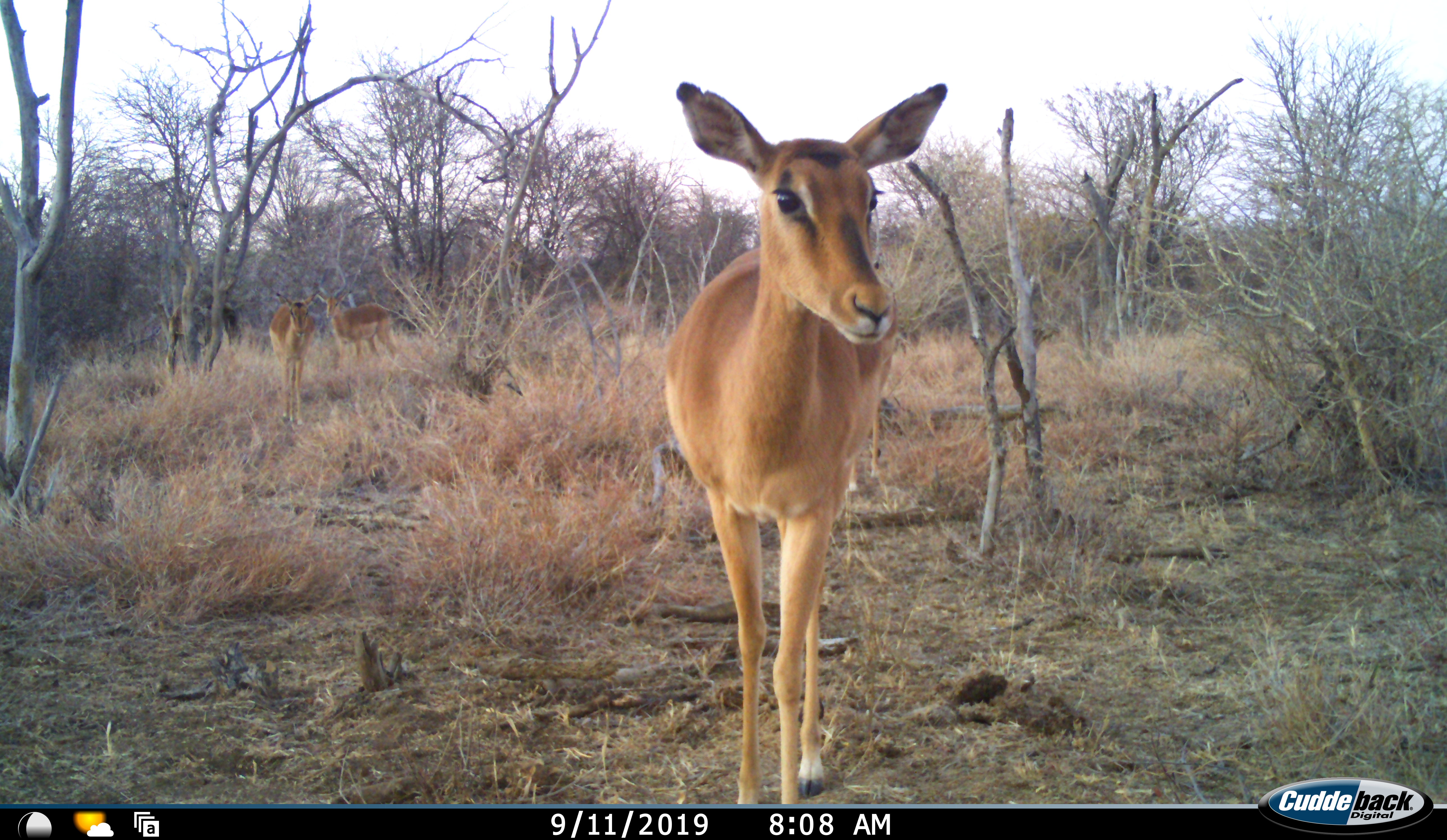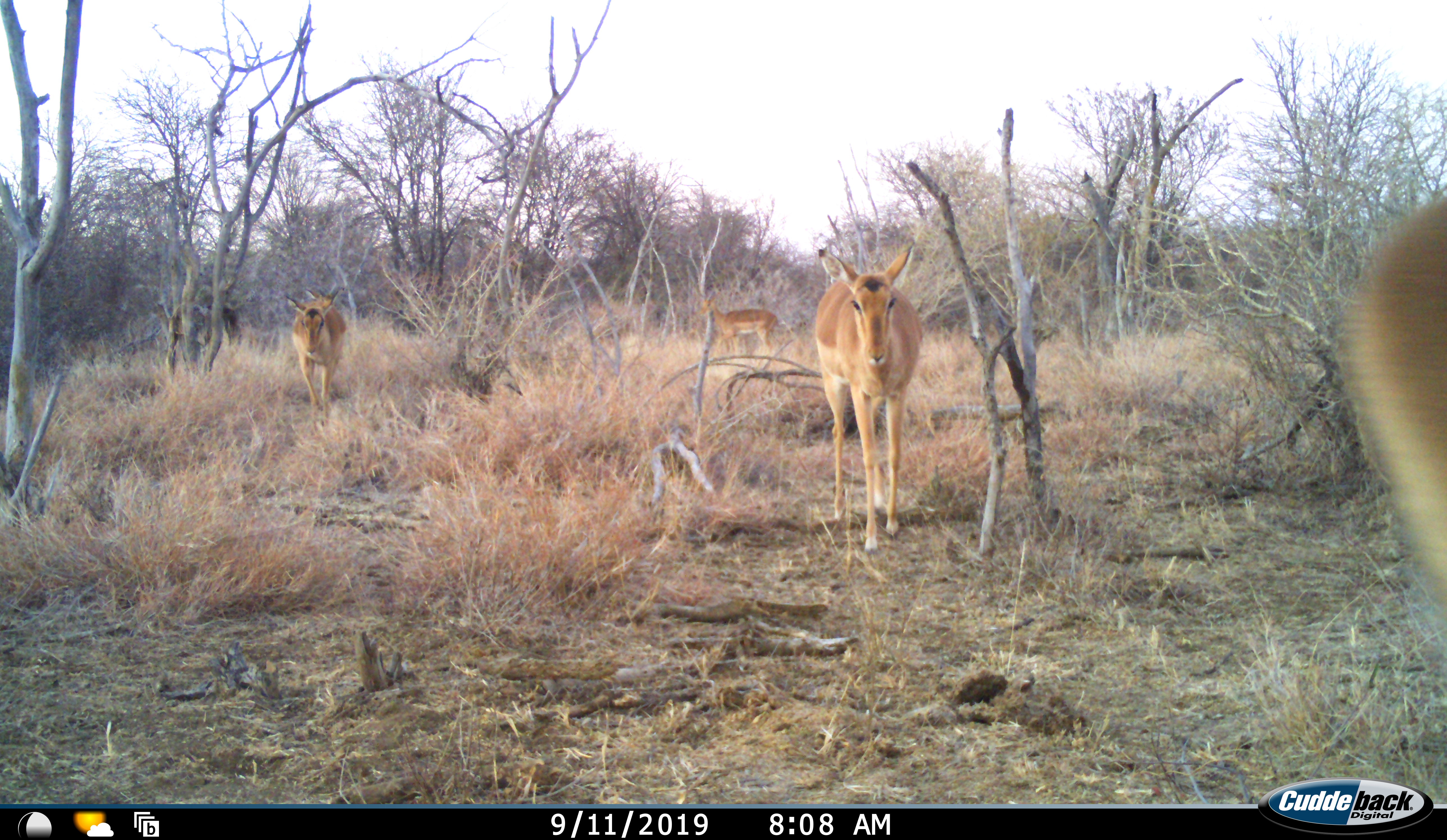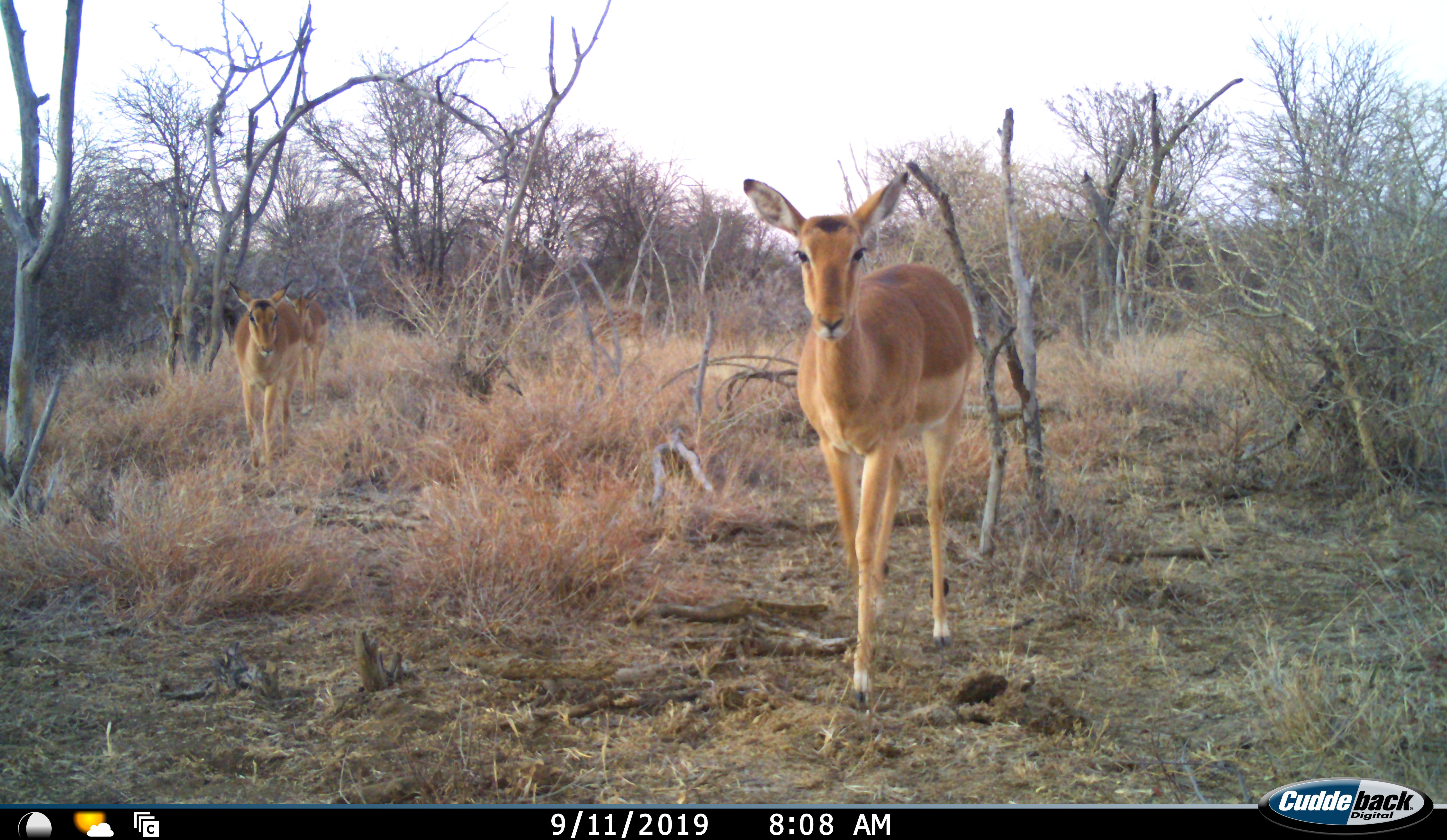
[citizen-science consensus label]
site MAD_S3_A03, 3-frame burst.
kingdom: Animalia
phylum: Chordata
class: Mammalia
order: Artiodactyla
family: Bovidae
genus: Aepyceros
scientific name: Aepyceros melampus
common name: impala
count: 5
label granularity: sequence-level